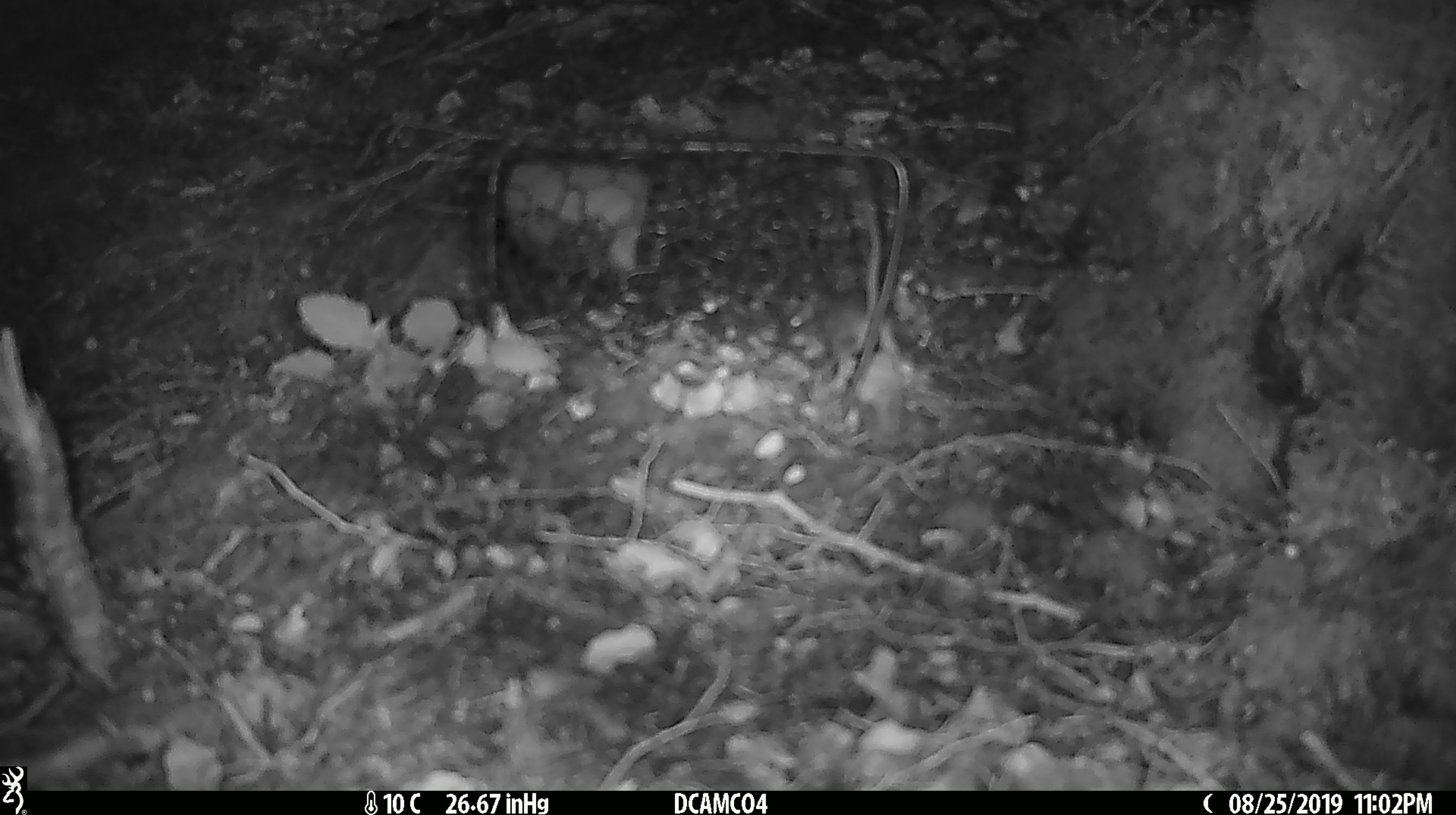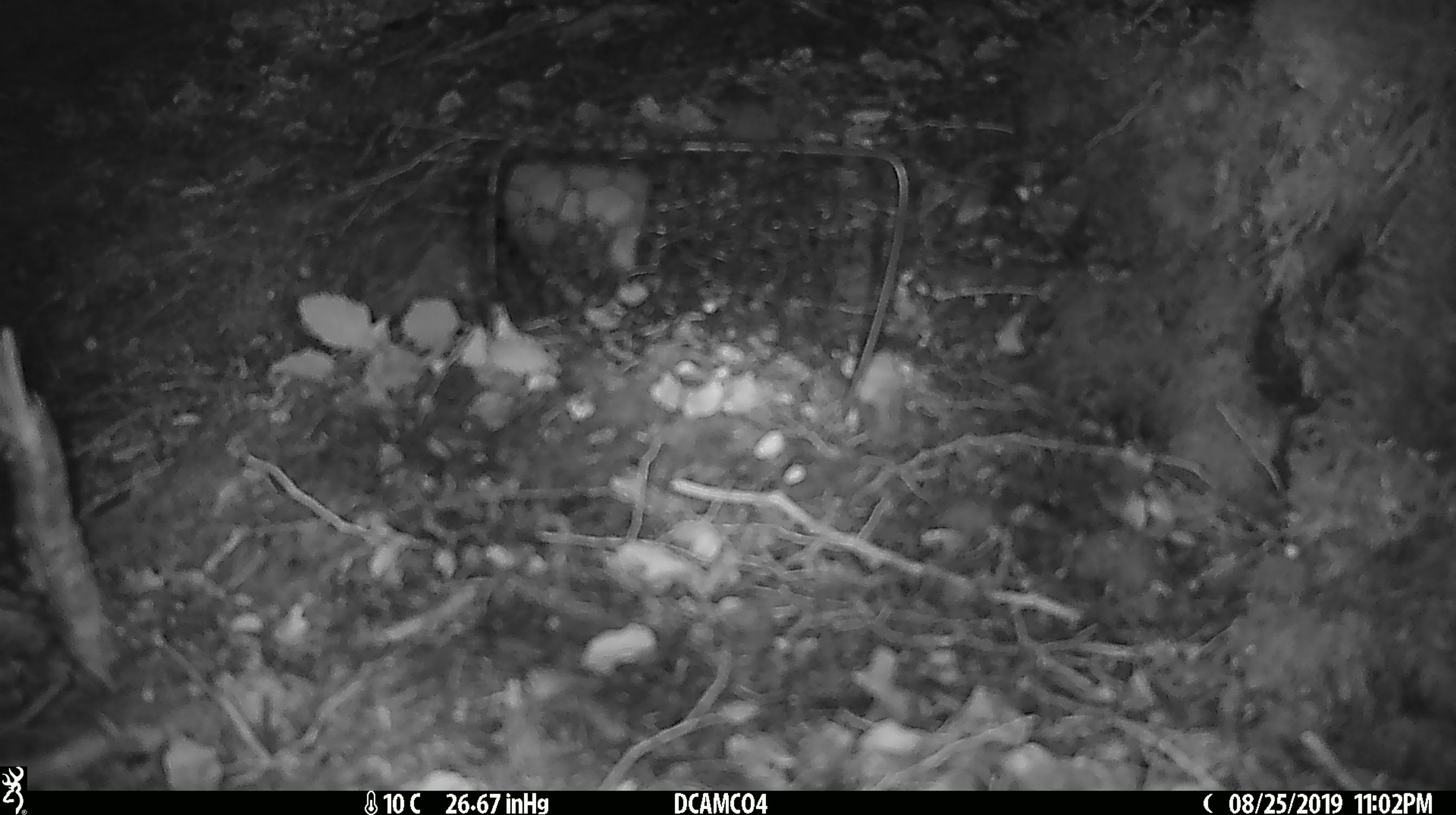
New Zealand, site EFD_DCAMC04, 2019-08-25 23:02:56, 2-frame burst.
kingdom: Animalia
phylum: Chordata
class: Mammalia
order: Rodentia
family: Muridae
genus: Mus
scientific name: Mus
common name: mouse